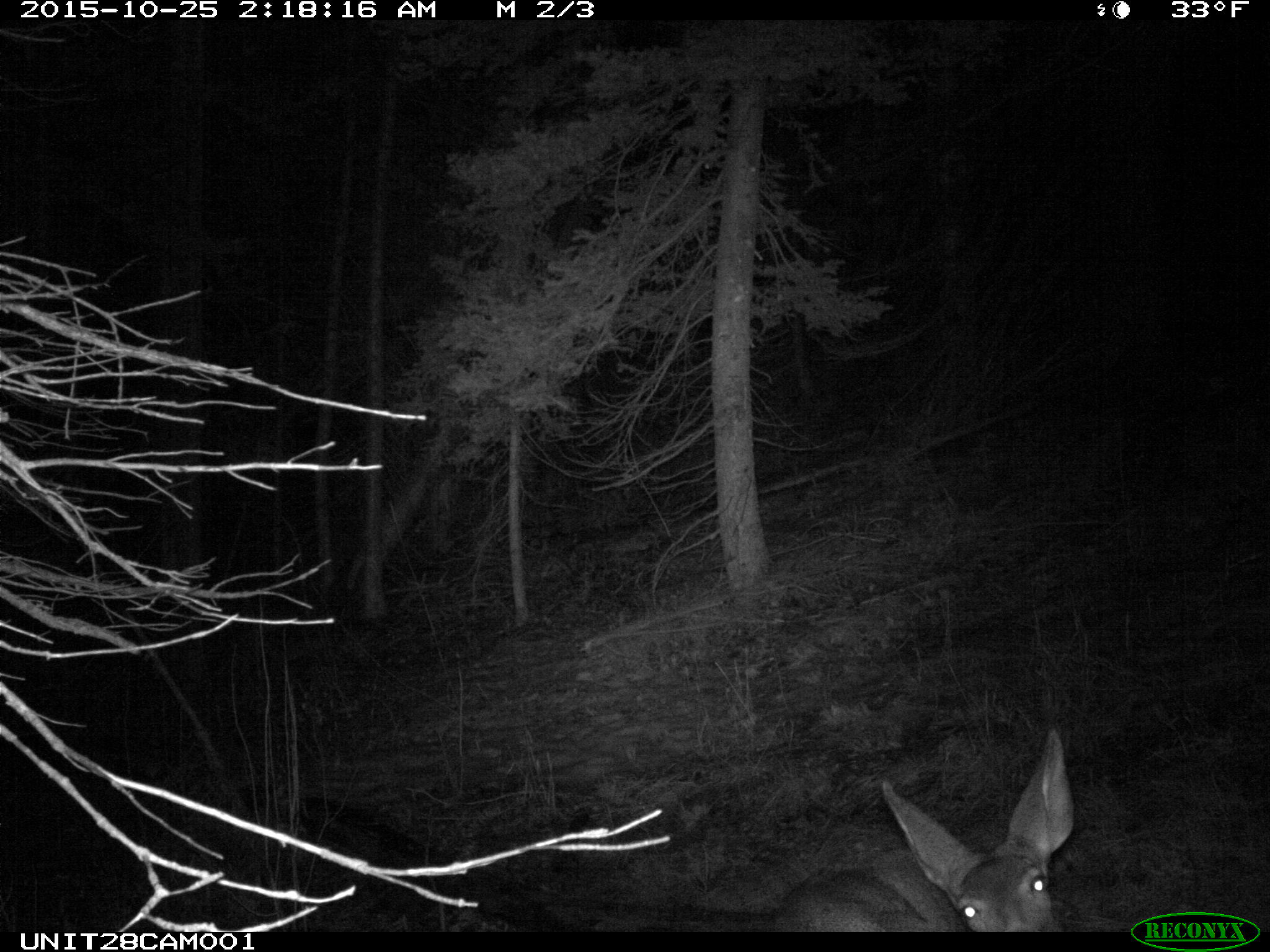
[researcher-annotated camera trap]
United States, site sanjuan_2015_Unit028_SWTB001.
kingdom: Animalia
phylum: Chordata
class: Mammalia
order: Artiodactyla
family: Cervidae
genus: Odocoileus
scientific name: Odocoileus hemionus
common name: mule deer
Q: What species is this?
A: Odocoileus hemionus (mule deer).